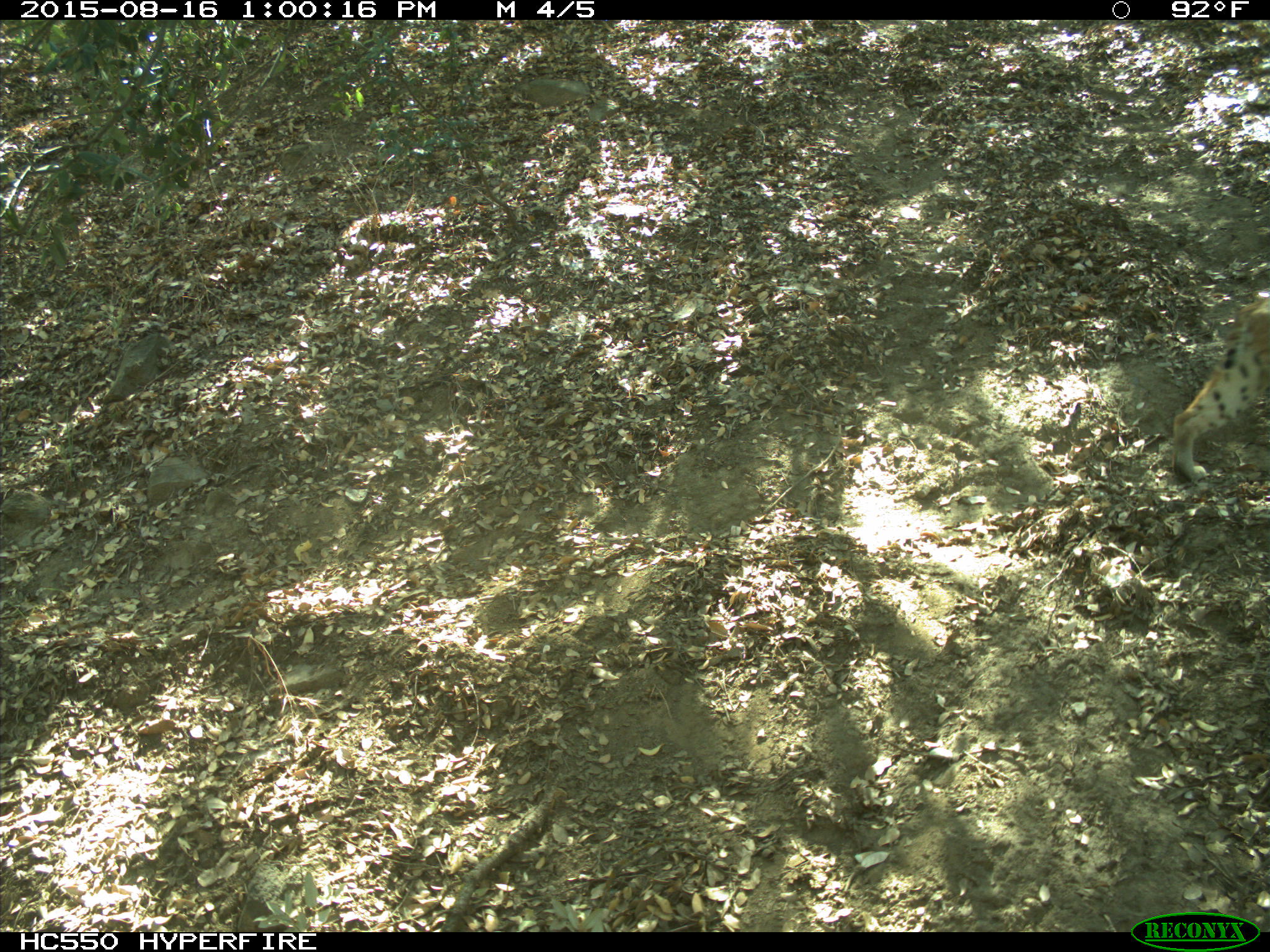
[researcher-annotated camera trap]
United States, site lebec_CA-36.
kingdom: Animalia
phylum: Chordata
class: Mammalia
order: Carnivora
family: Felidae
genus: Lynx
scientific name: Lynx rufus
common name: bobcat